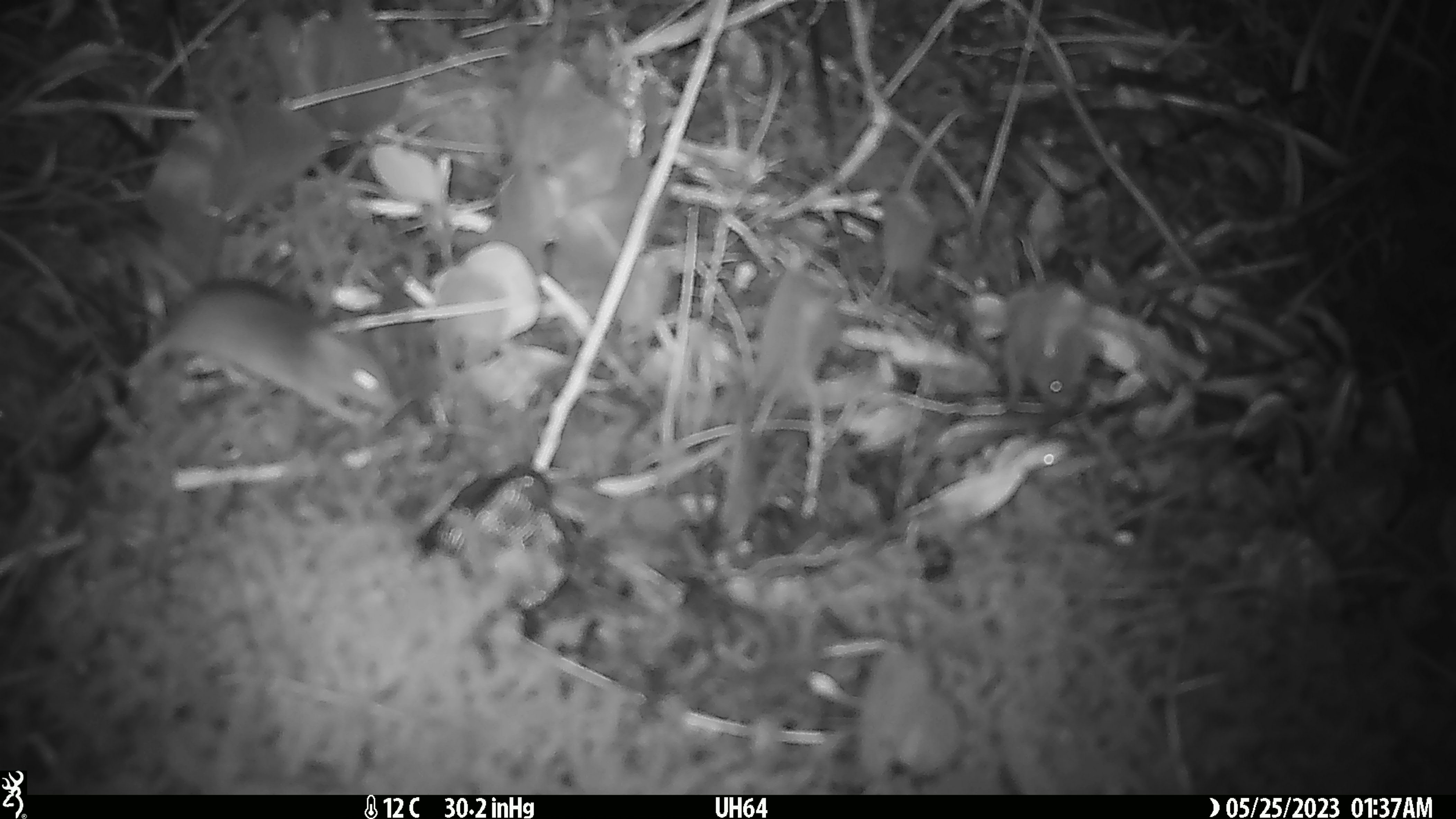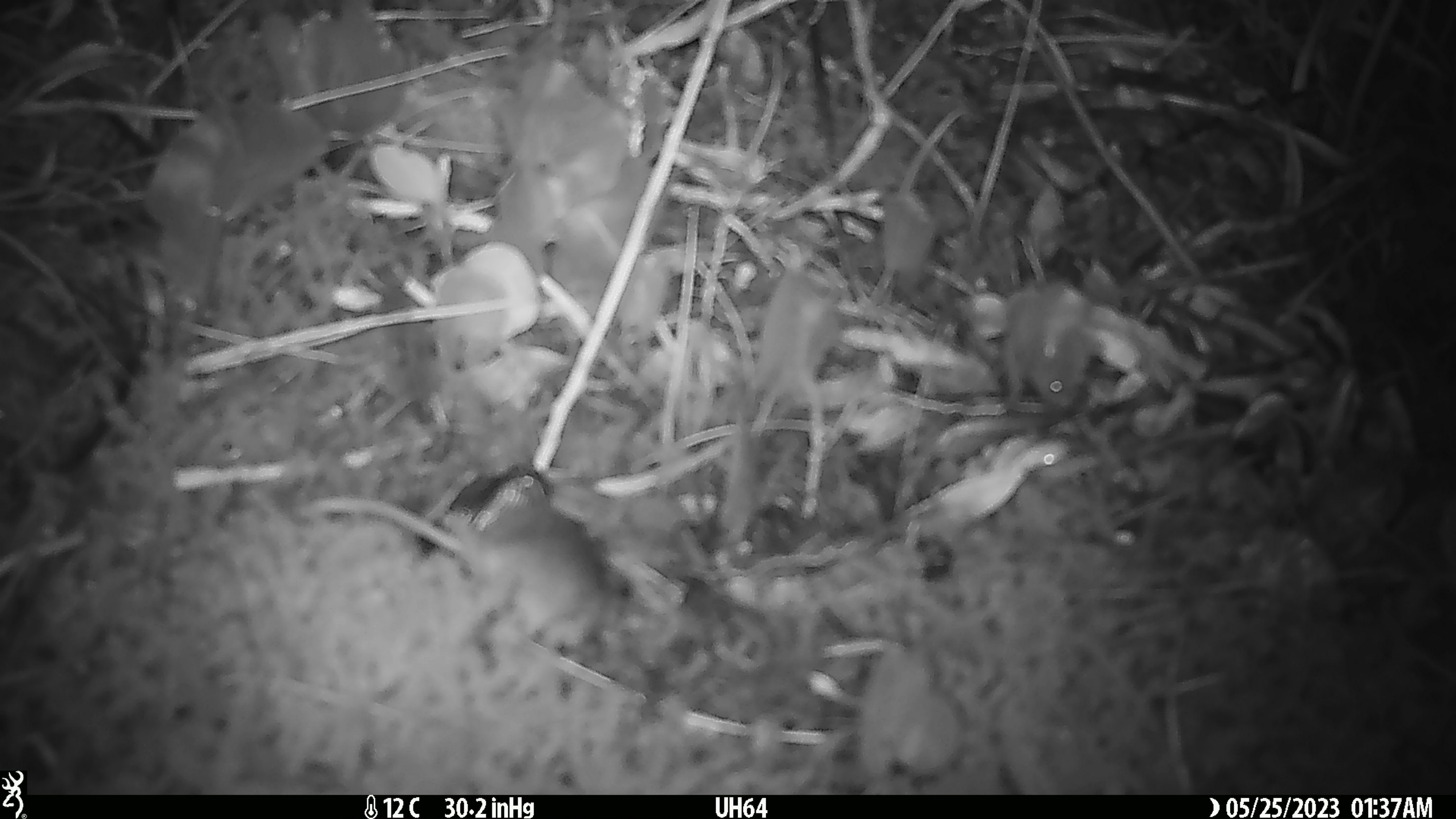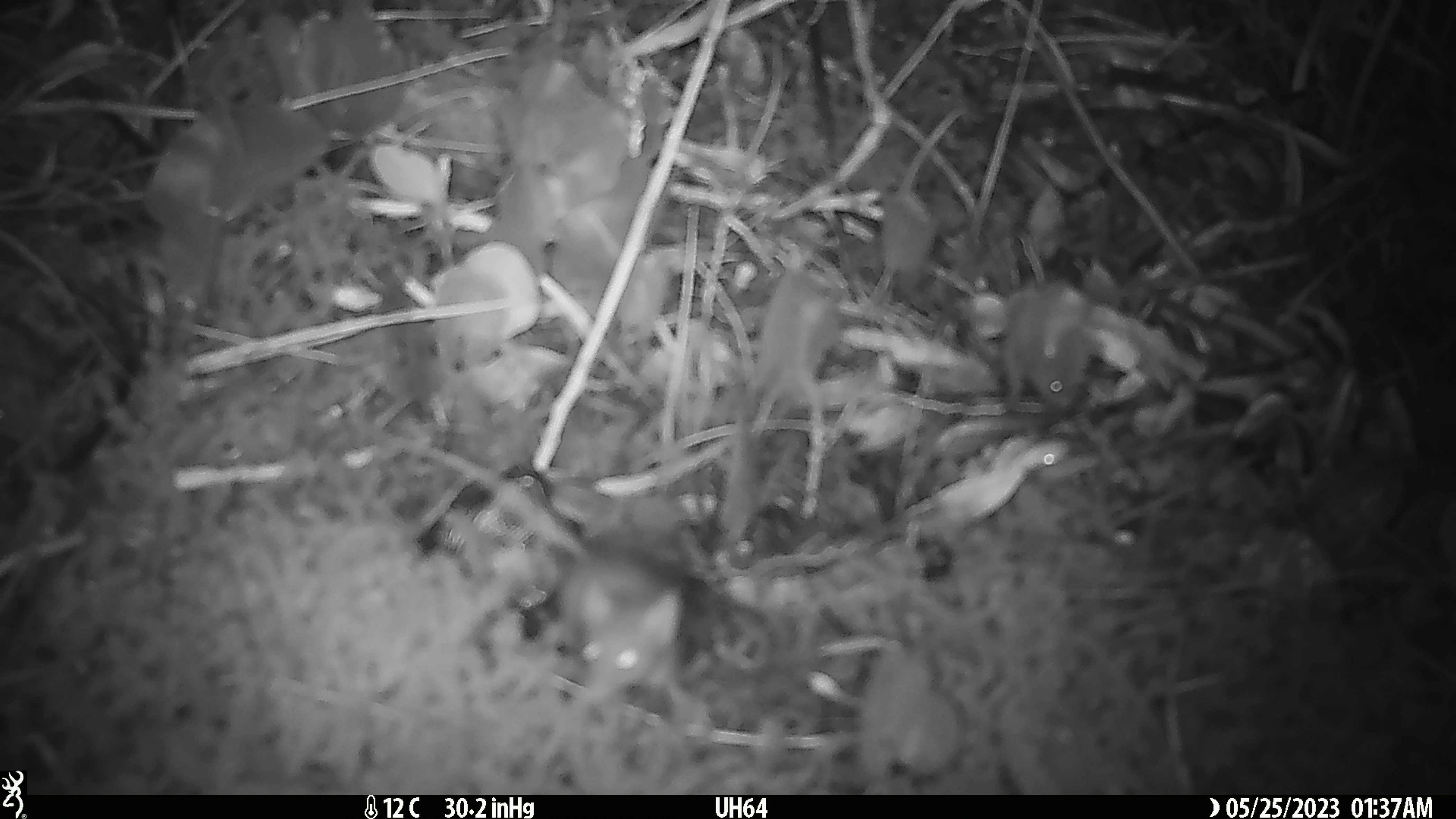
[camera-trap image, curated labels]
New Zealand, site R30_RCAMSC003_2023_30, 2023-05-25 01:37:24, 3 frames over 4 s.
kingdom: Animalia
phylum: Chordata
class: Mammalia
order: Rodentia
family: Muridae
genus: Mus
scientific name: Mus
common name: mouse